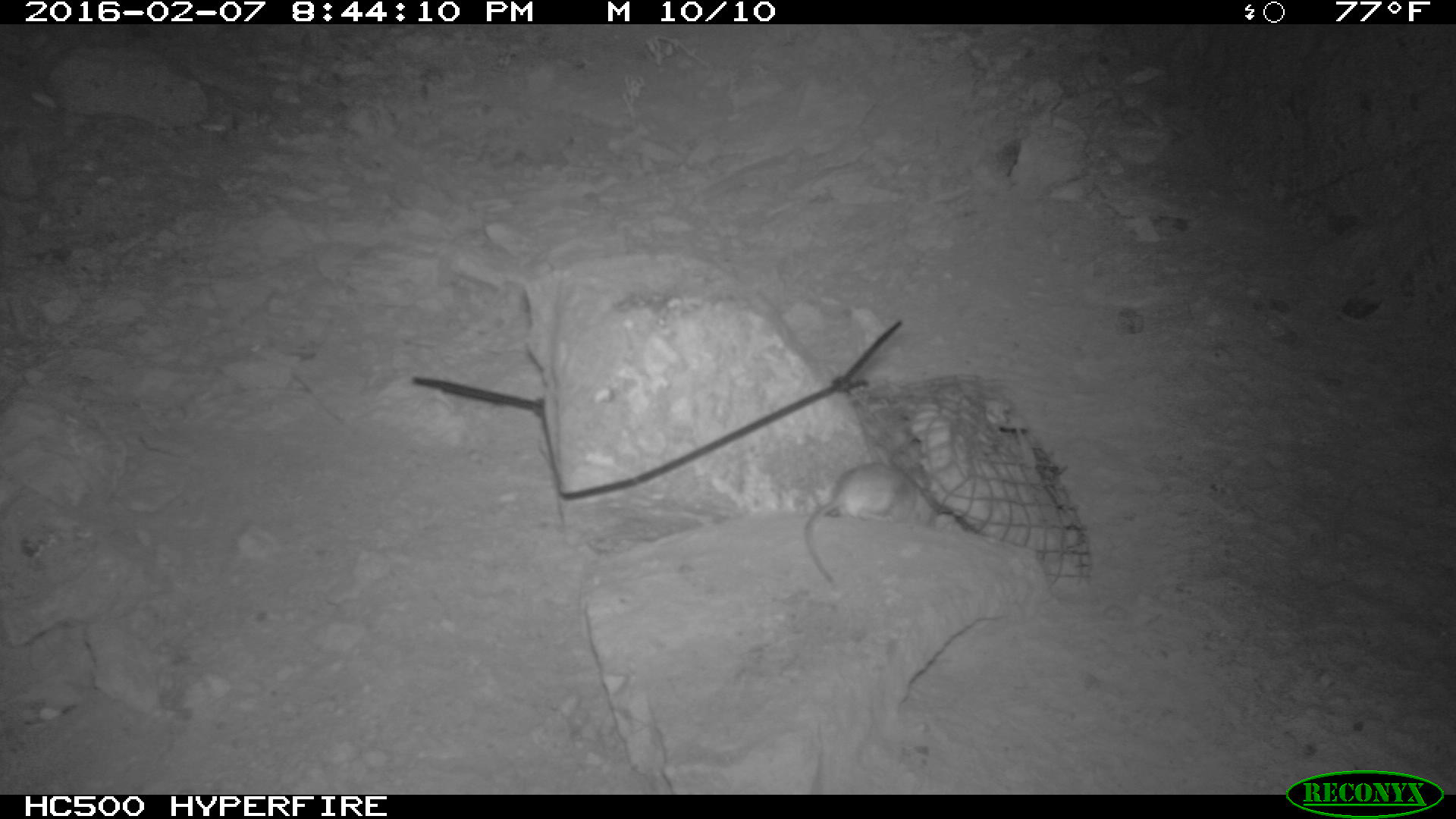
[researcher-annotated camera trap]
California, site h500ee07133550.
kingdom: Animalia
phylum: Chordata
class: Mammalia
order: Rodentia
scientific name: Rodentia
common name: rodent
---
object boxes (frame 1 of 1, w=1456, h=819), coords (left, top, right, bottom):
rodent: (804, 461, 952, 585)